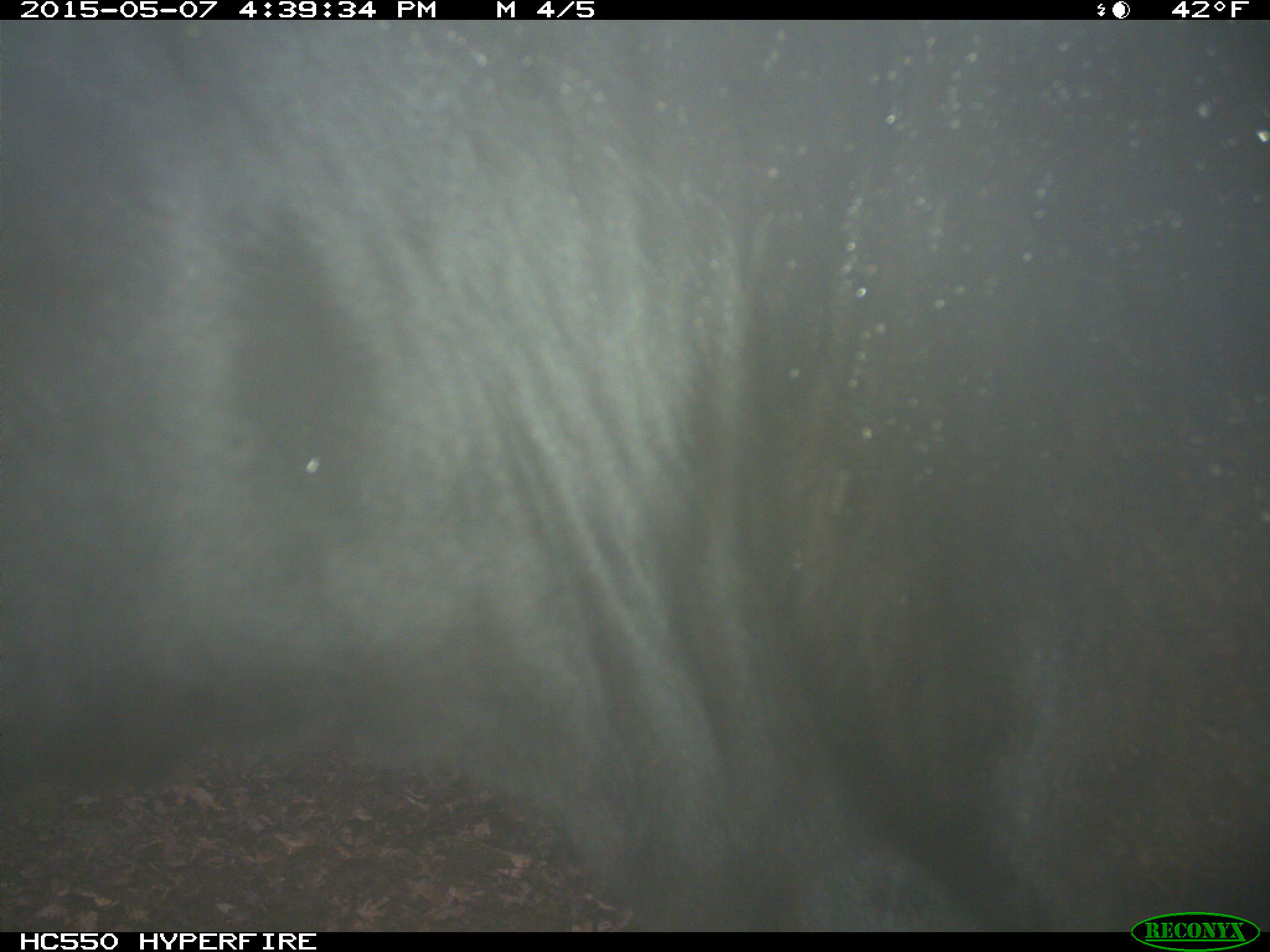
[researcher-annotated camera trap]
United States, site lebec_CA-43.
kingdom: Animalia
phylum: Chordata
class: Mammalia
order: Artiodactyla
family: Bovidae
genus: Bos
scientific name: Bos taurus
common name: domestic cow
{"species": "Bos taurus (domestic cow)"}